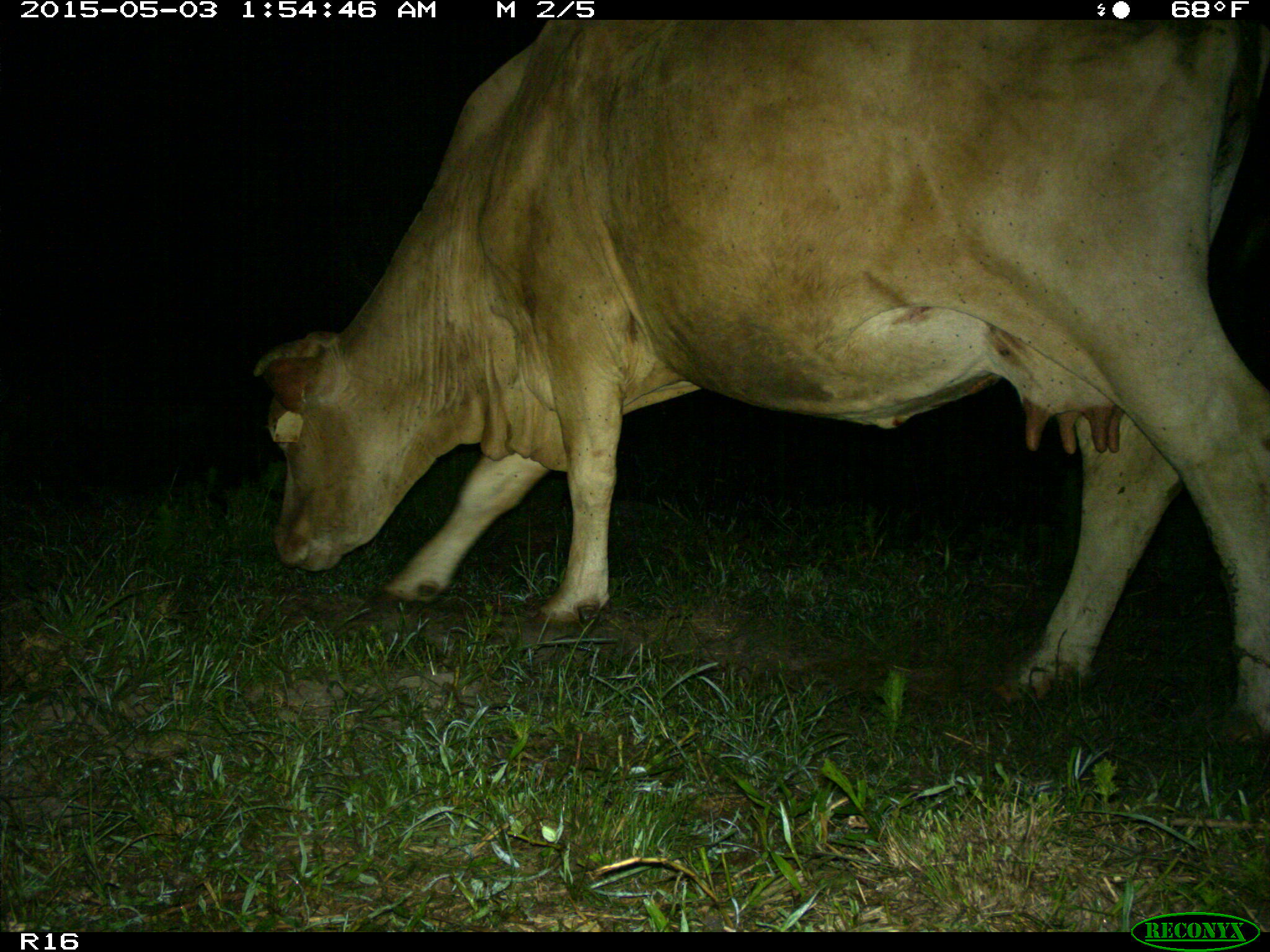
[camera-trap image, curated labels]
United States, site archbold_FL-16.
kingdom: Animalia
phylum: Chordata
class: Mammalia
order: Artiodactyla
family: Bovidae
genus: Bos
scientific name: Bos taurus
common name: domestic cow